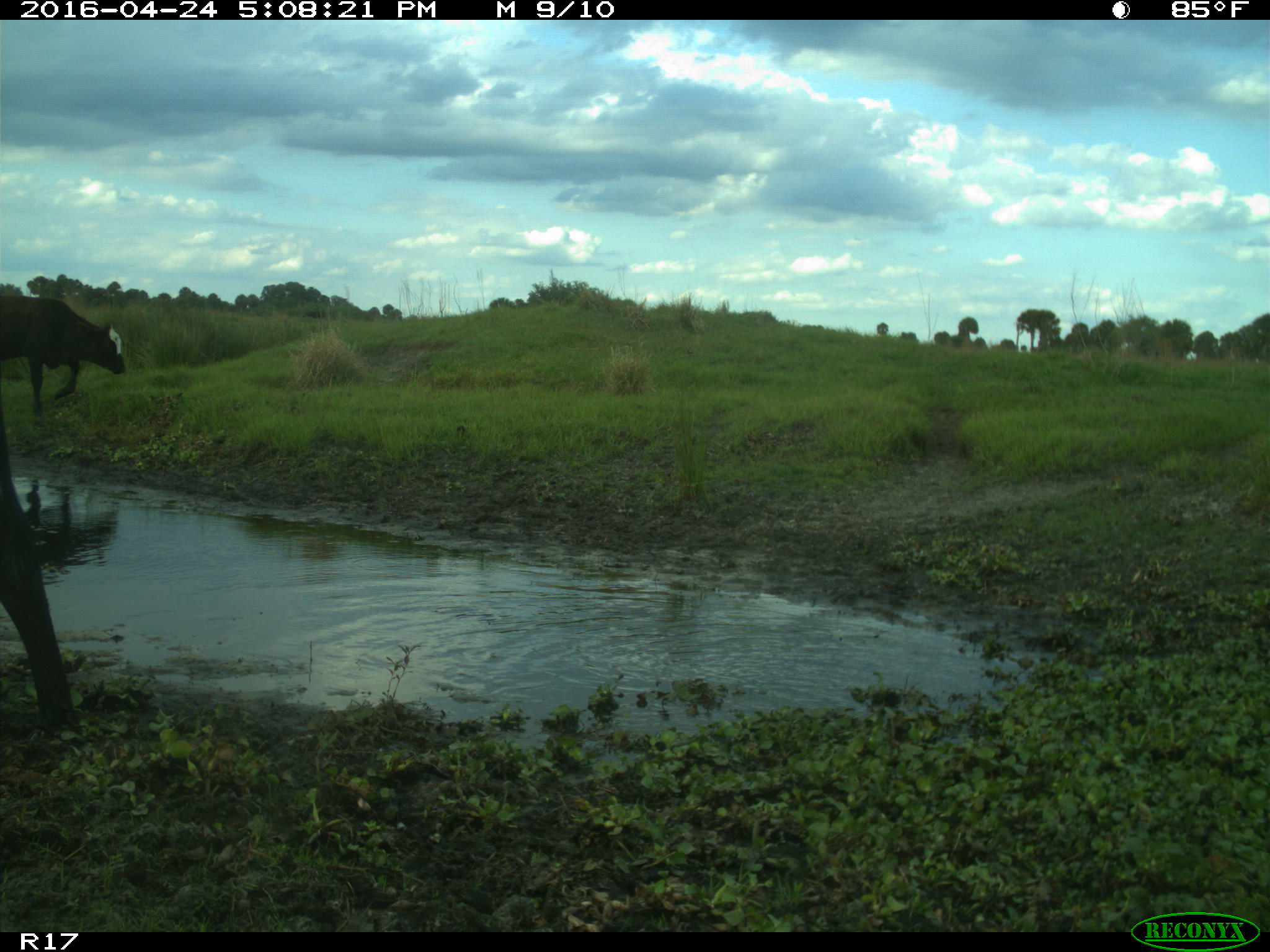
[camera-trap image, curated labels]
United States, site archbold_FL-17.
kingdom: Animalia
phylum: Chordata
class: Mammalia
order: Artiodactyla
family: Bovidae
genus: Bos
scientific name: Bos taurus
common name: domestic cow